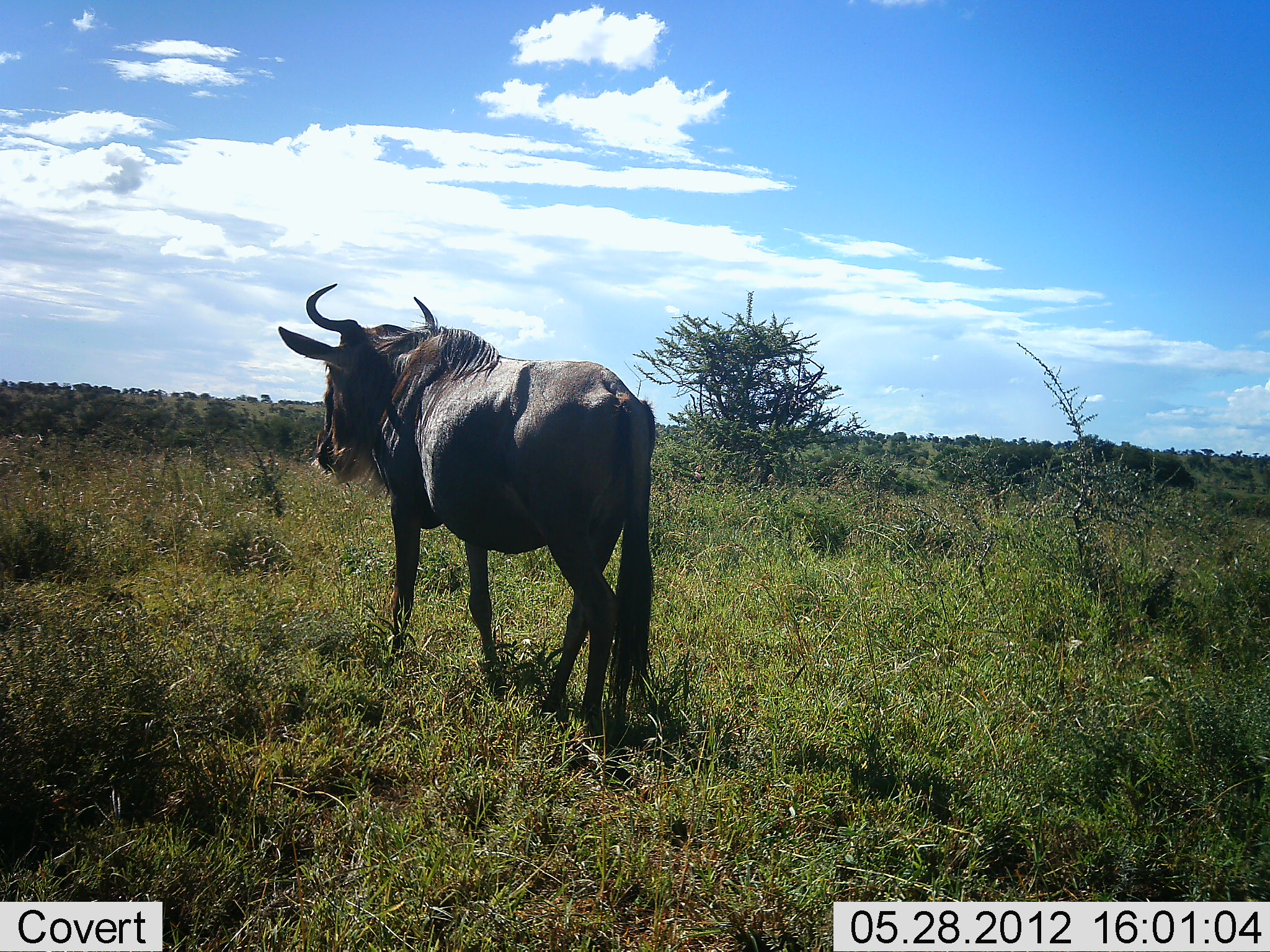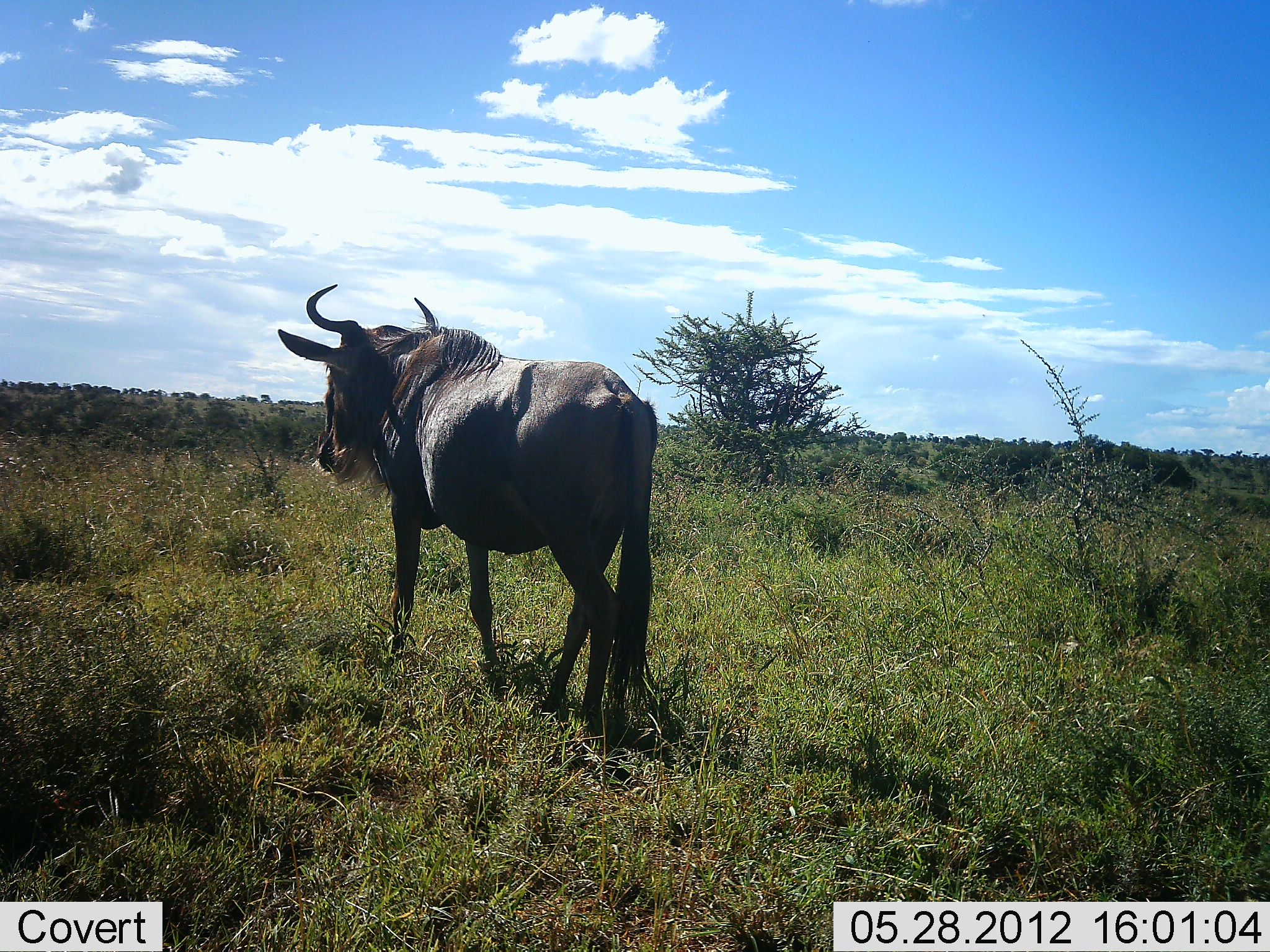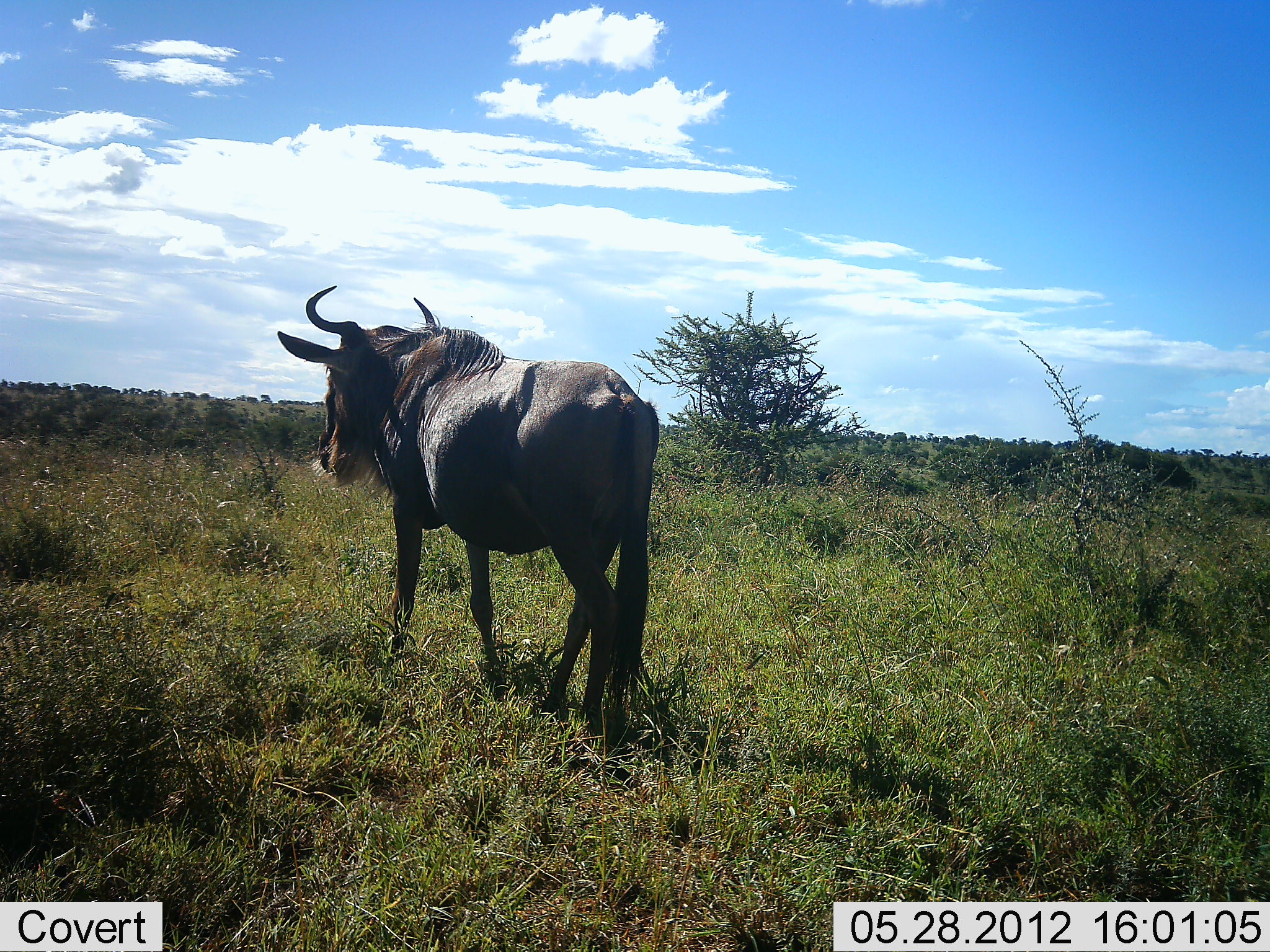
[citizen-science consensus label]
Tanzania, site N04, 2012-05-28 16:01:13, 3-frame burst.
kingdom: Animalia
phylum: Chordata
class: Mammalia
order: Artiodactyla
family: Bovidae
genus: Connochaetes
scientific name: Connochaetes taurinus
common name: blue wildebeest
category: wildebeest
Wildebeest (blue wildebeest) (Connochaetes taurinus), count 1. Behavior (volunteer vote fractions): standing 100%, resting 0%, moving 0%, interacting 0%. Young present (vote fraction): 0%. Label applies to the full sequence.